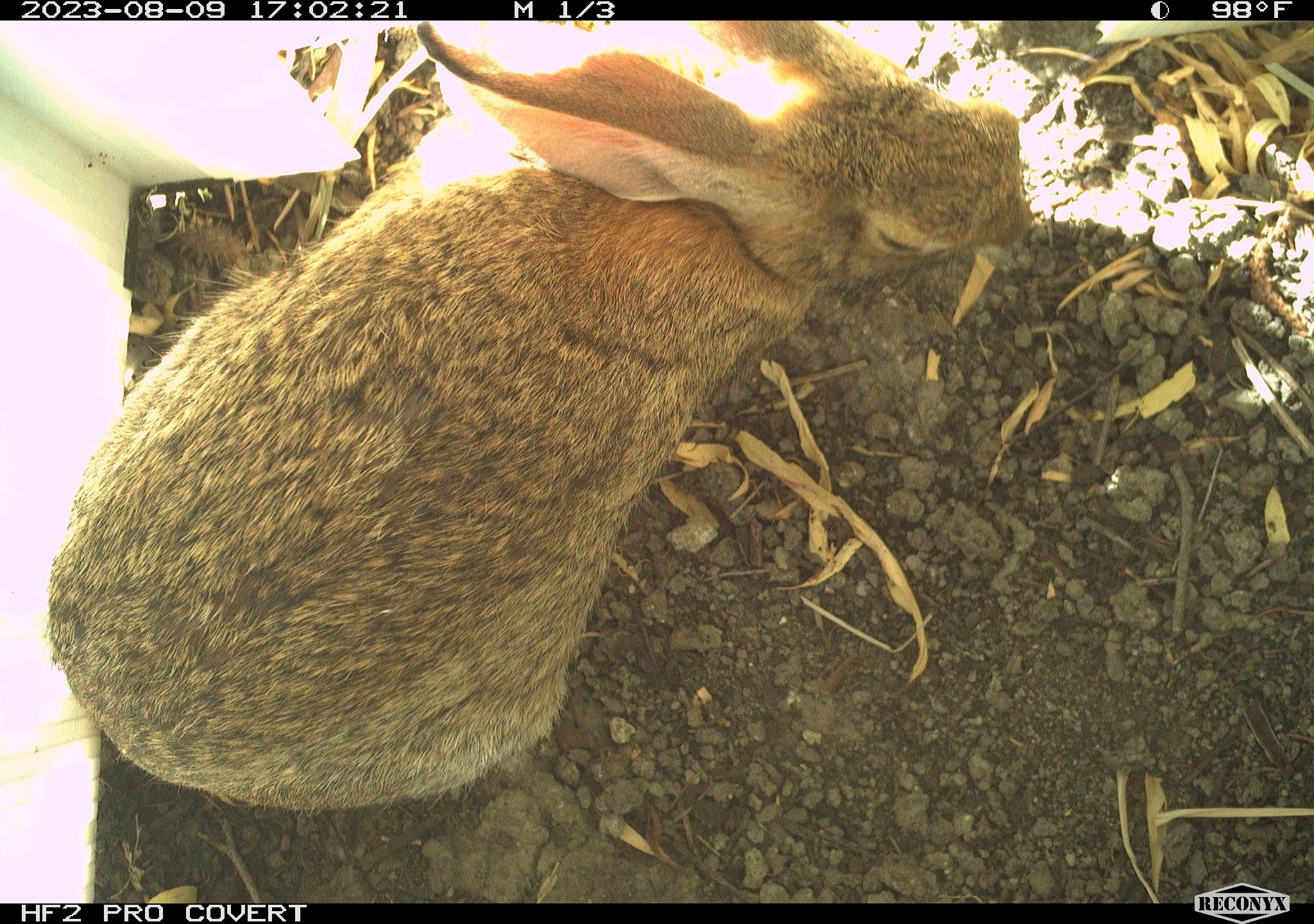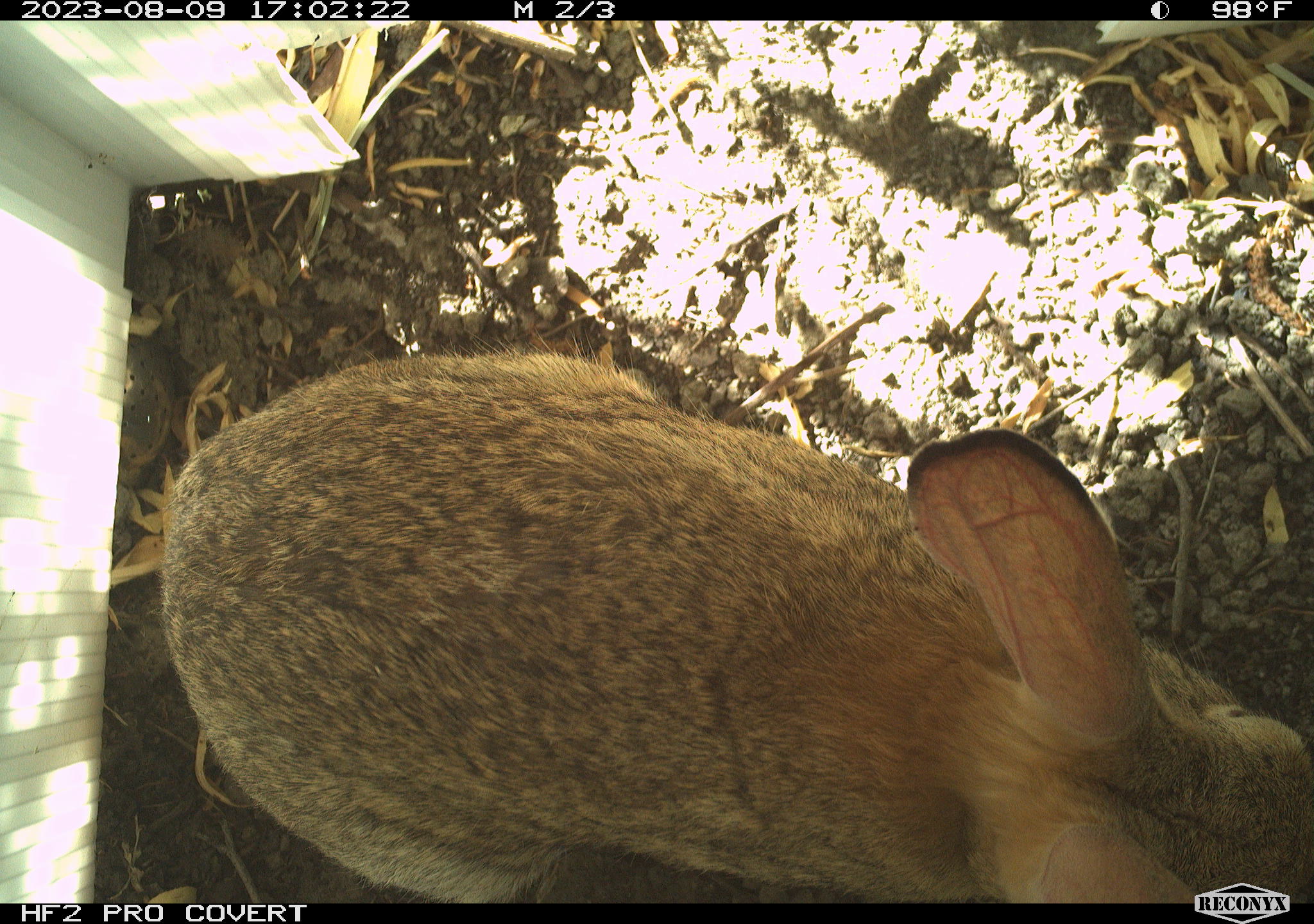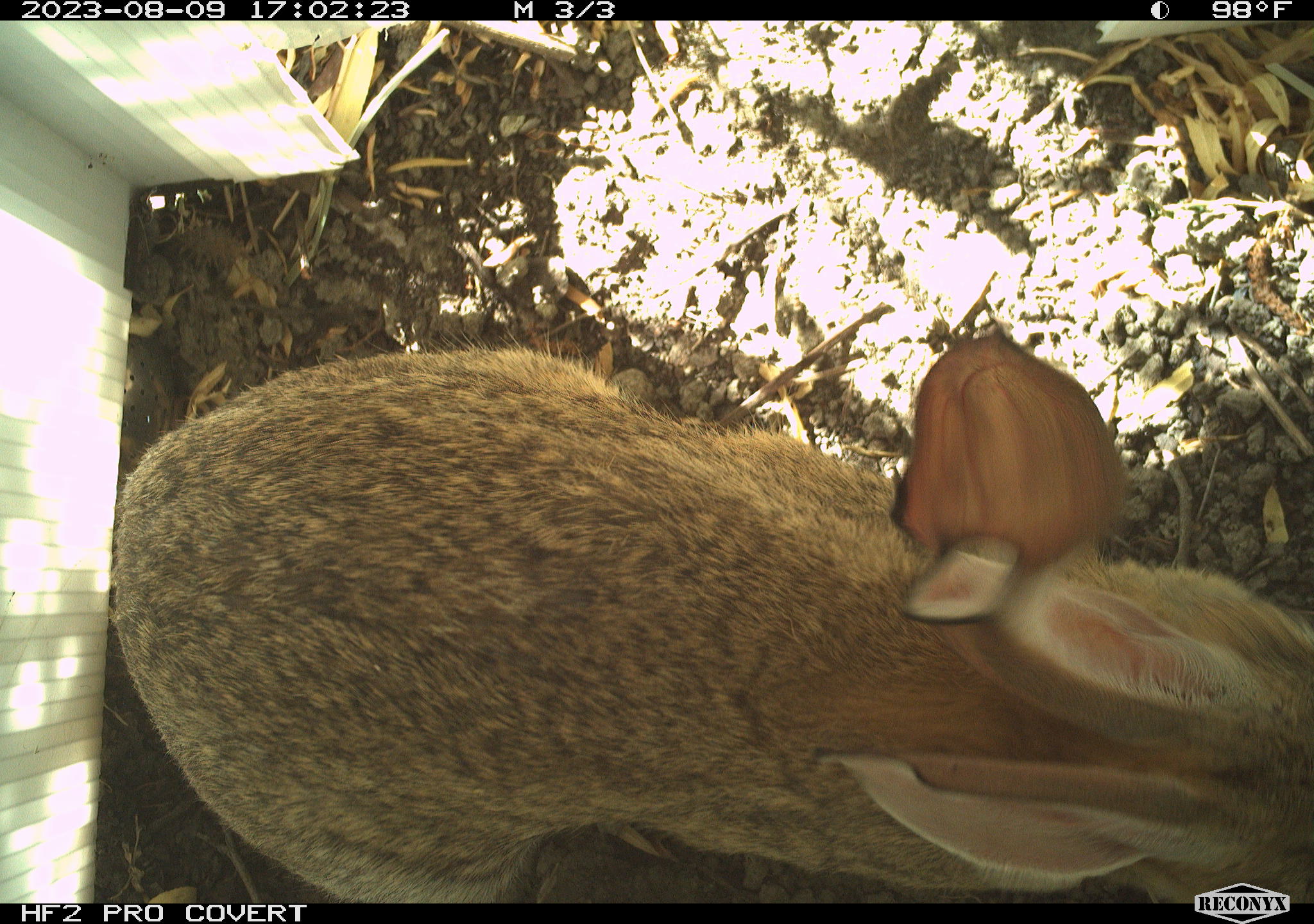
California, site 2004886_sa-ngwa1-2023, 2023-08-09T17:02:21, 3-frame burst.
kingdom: Animalia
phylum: Chordata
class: Mammalia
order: Lagomorpha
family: Leporidae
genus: Sylvilagus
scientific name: Sylvilagus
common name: cottontail rabbits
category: sylvilagus species